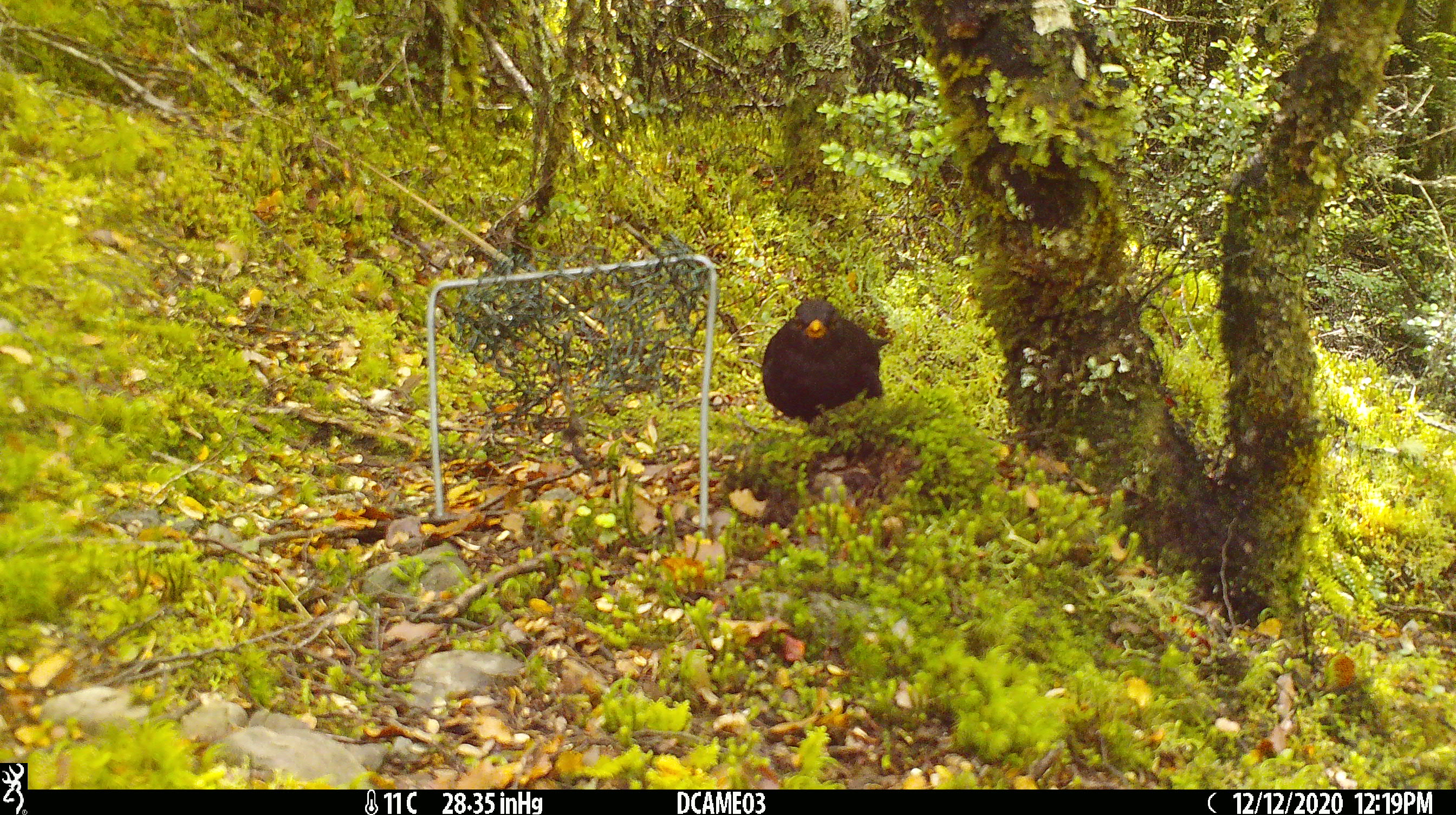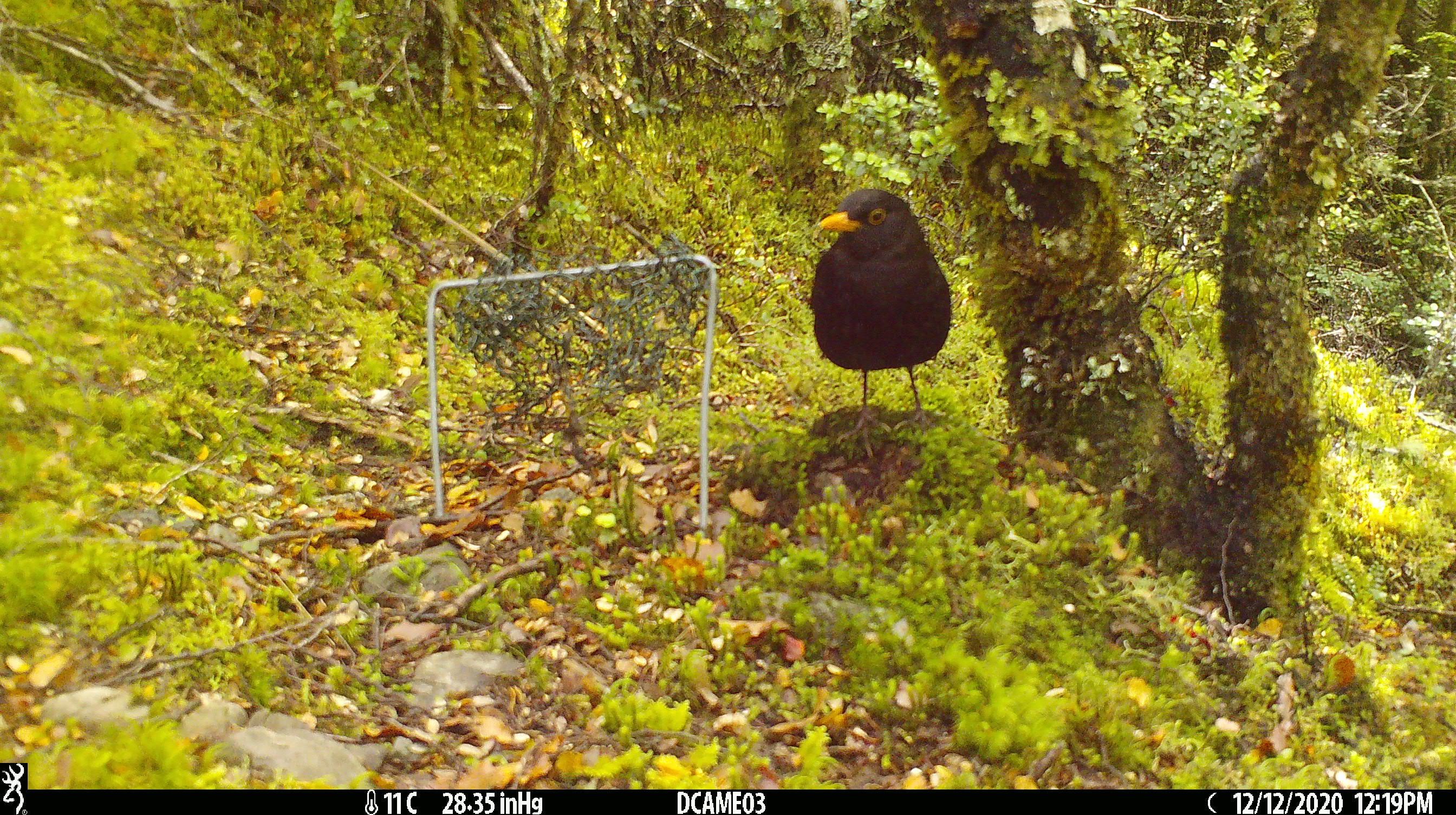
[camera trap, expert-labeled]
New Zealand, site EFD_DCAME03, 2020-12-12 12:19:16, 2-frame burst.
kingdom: Animalia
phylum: Chordata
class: Aves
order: Passeriformes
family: Turdidae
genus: Turdus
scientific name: Turdus merula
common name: eurasian blackbird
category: blackbird